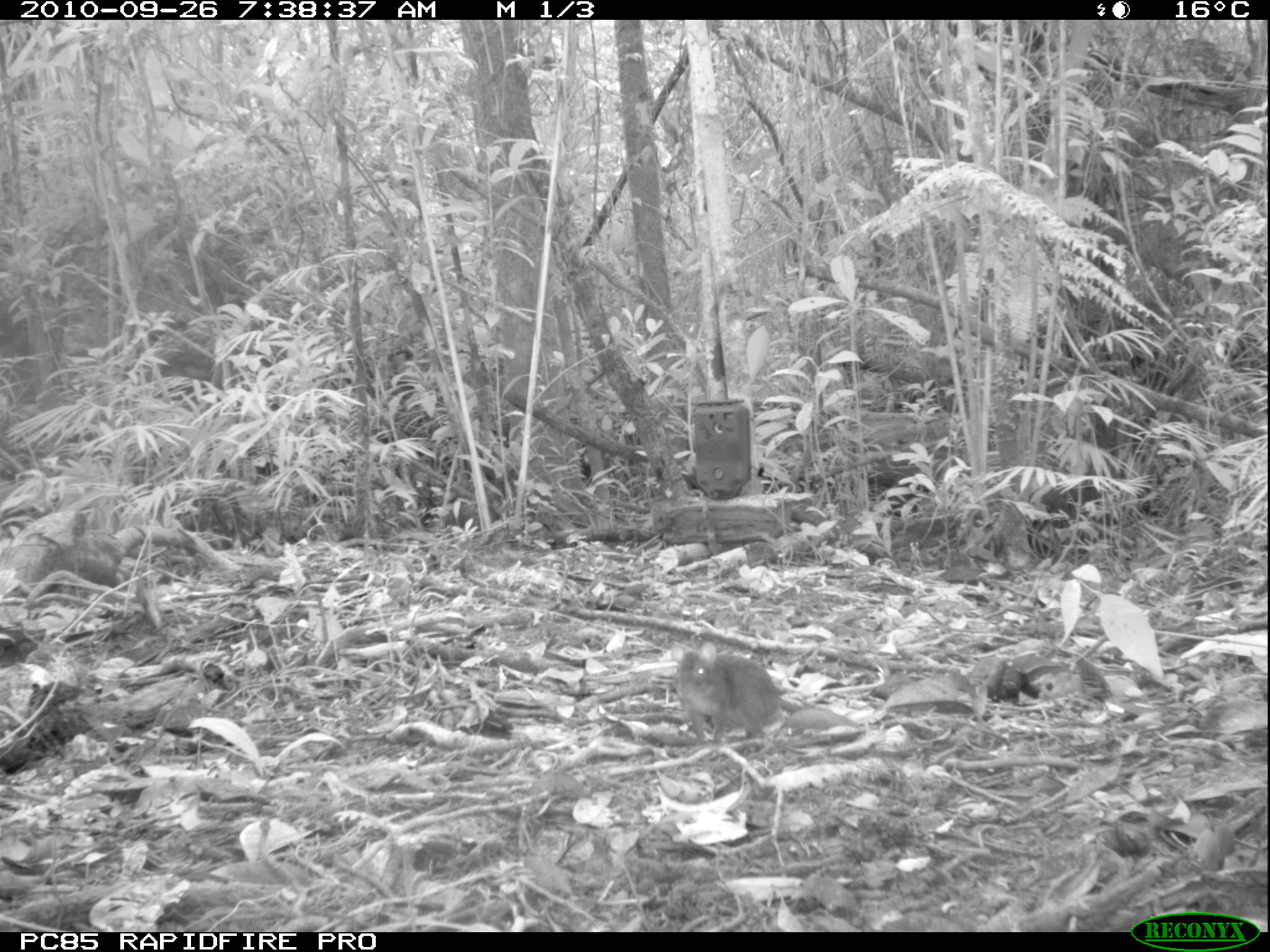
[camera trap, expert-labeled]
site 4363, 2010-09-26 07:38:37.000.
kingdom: Animalia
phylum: Chordata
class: Mammalia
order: Rodentia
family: Muridae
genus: Rattus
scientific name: Rattus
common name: rodent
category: unknown rat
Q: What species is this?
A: Unknown rat (rodent) (Rattus).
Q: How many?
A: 1.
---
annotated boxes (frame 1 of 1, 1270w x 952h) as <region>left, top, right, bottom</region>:
unknown rat: <region>668, 641, 781, 744</region>